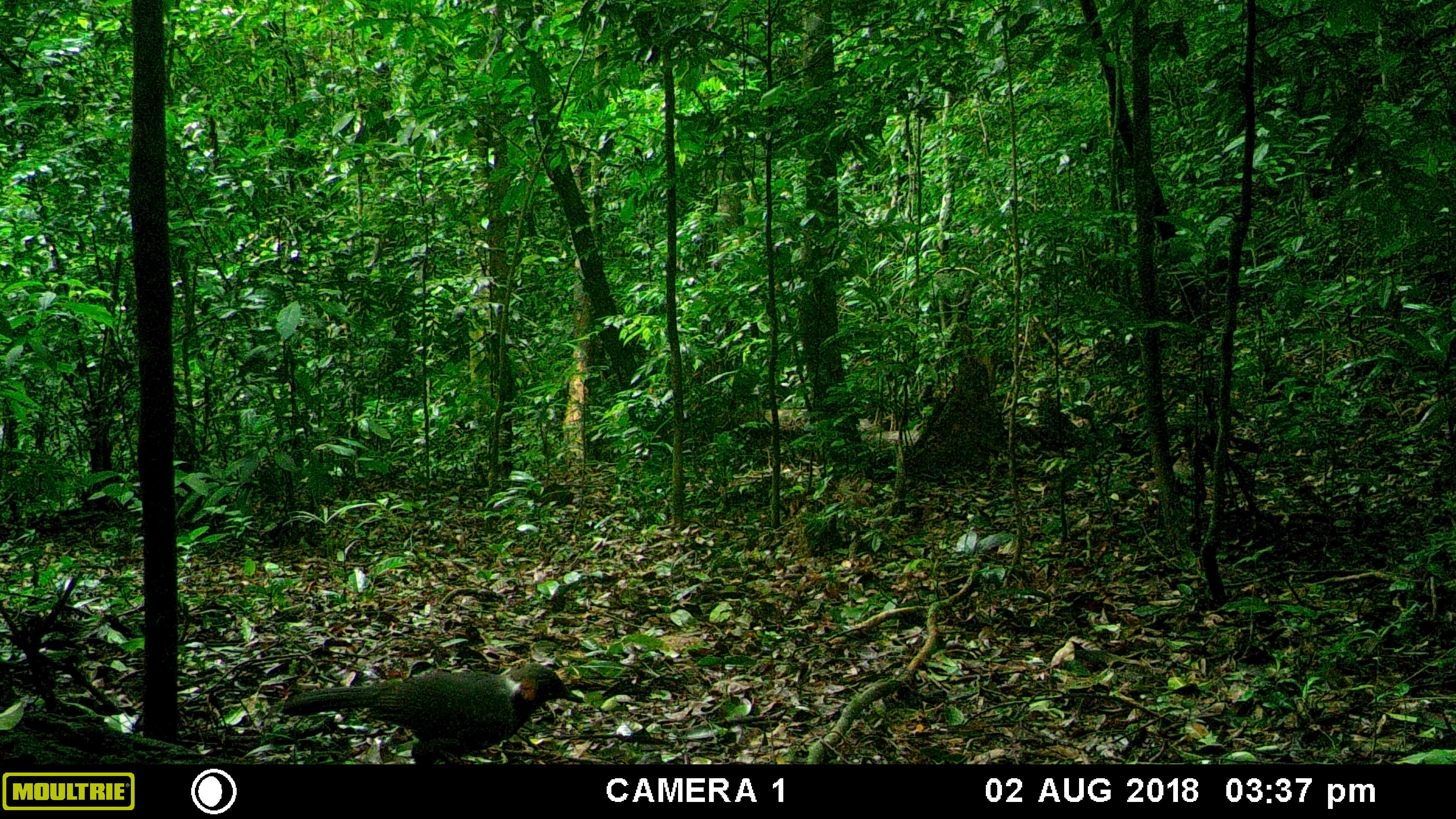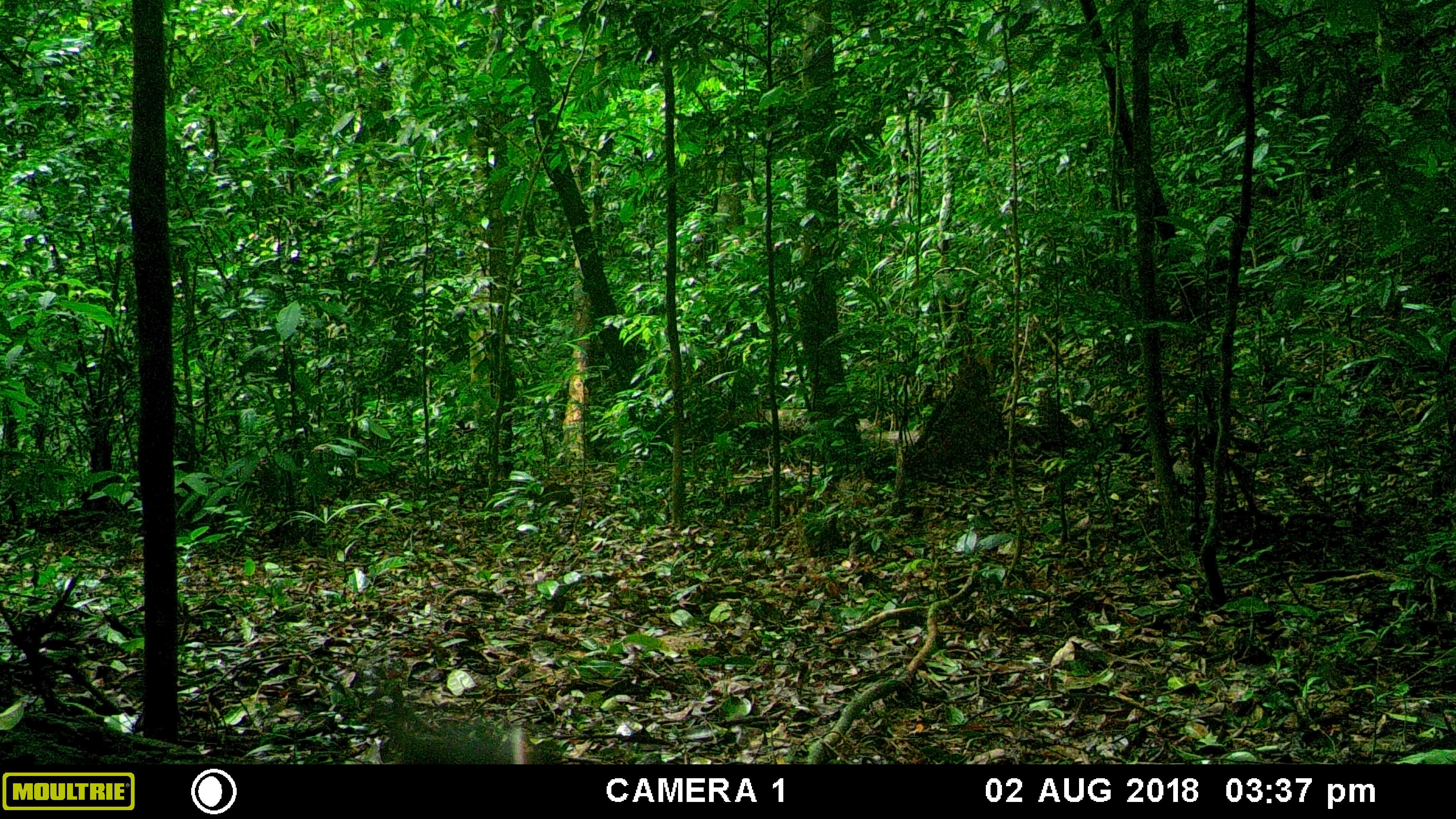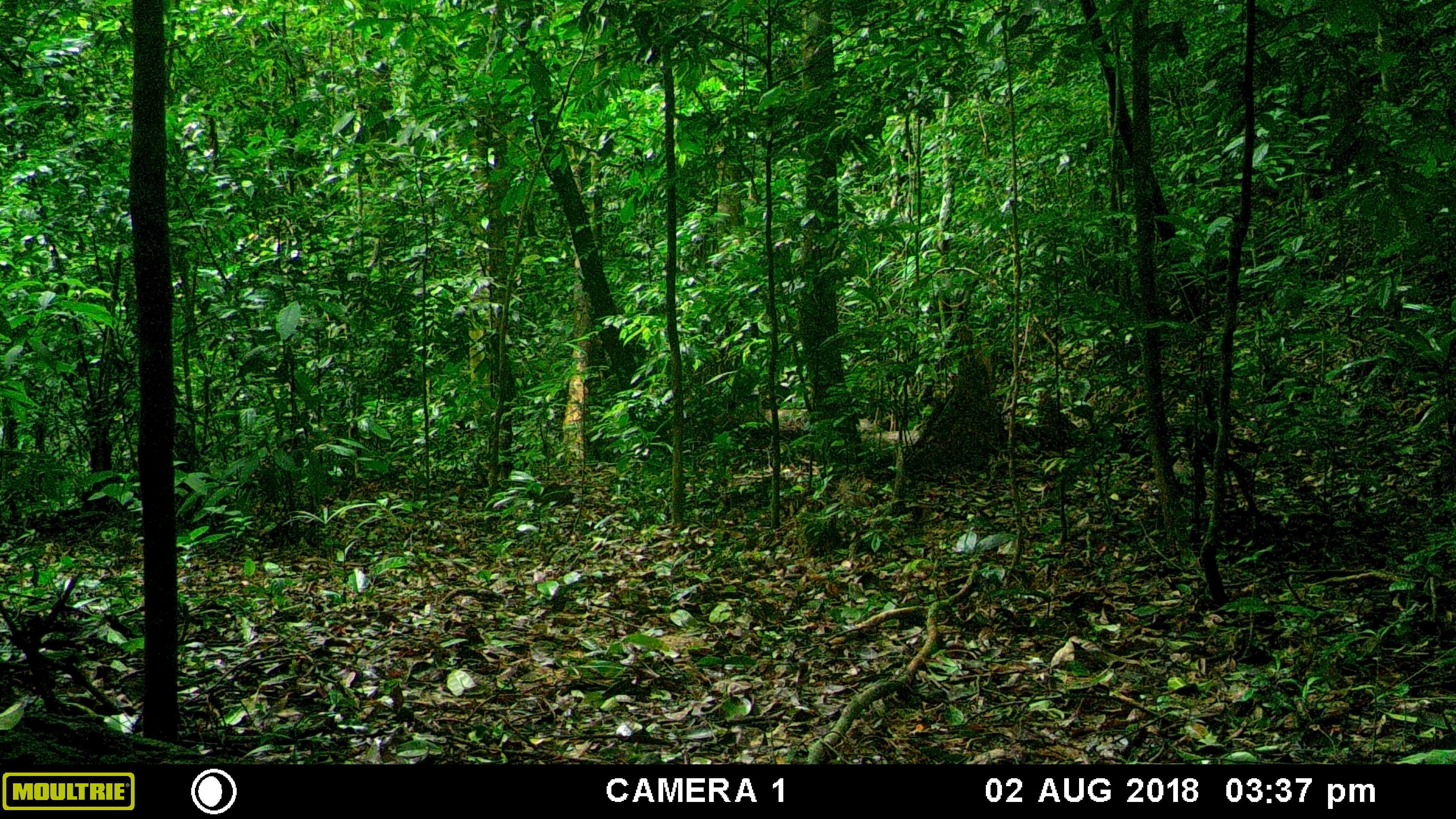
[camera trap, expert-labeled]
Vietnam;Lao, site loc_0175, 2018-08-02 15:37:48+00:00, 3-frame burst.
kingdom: Animalia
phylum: Chordata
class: Aves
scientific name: Aves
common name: bird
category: unidentified bird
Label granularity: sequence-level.